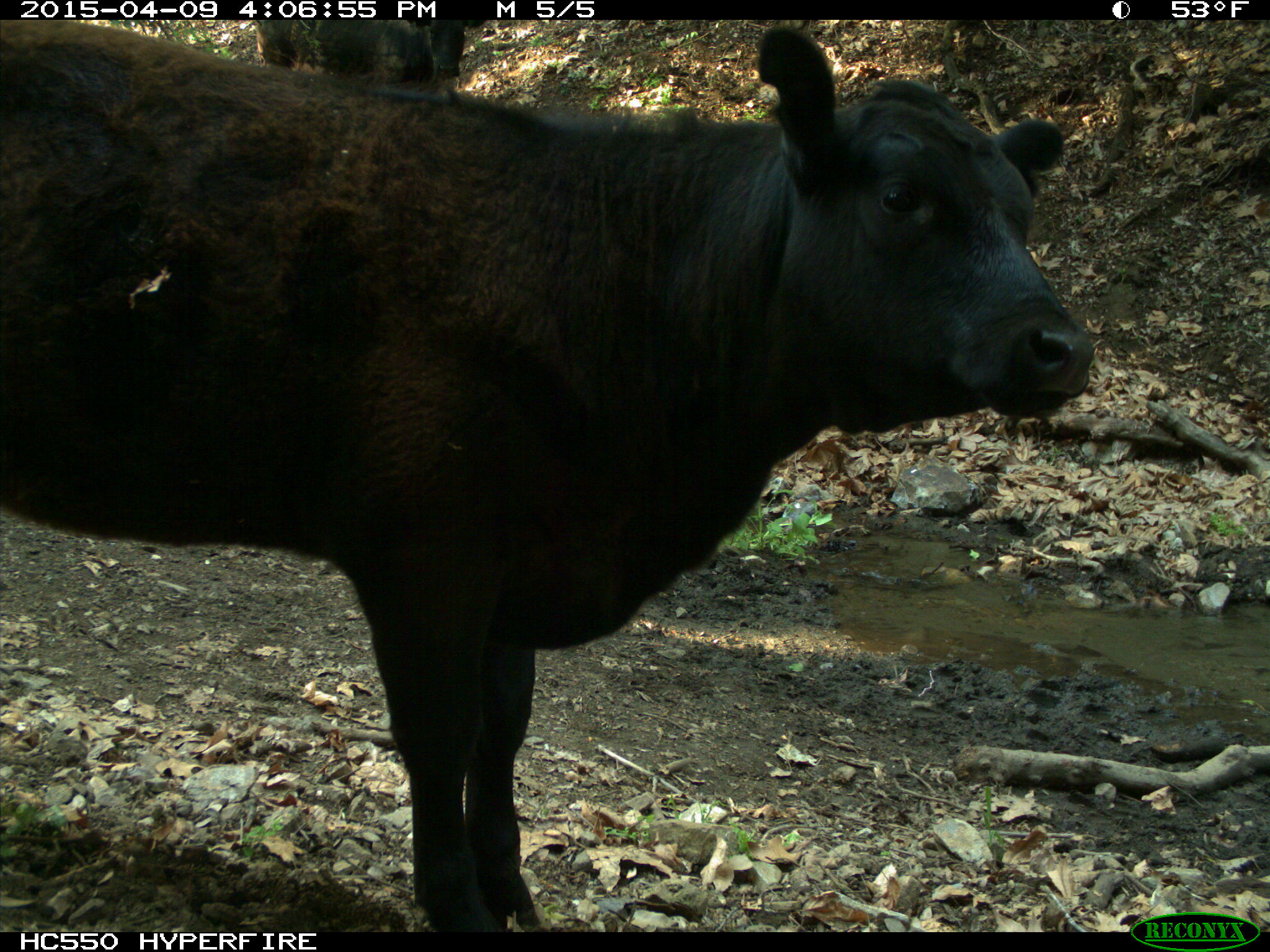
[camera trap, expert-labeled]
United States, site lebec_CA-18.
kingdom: Animalia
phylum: Chordata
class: Mammalia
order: Artiodactyla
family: Bovidae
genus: Bos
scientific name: Bos taurus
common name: domestic cow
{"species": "Bos taurus (domestic cow)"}